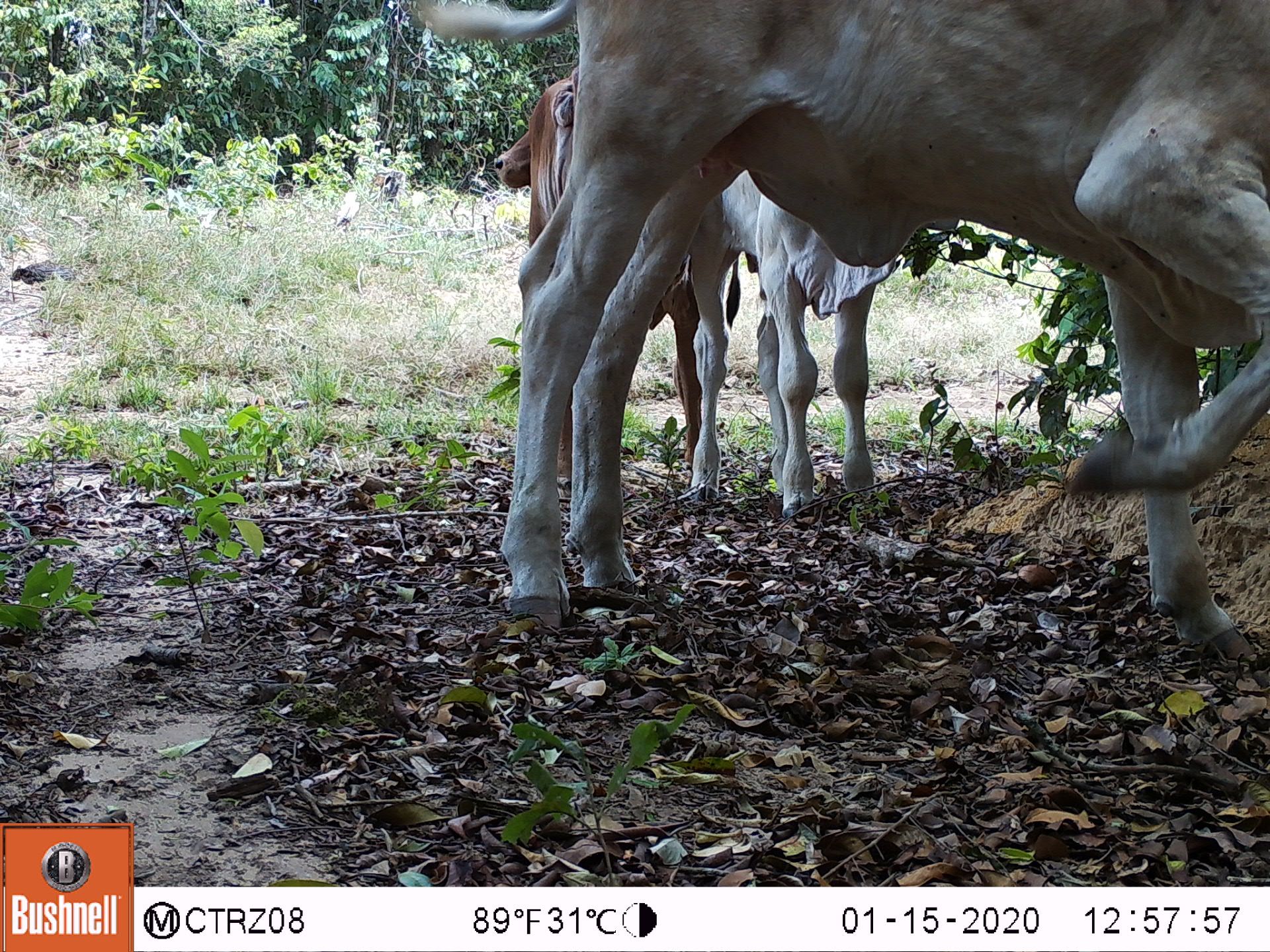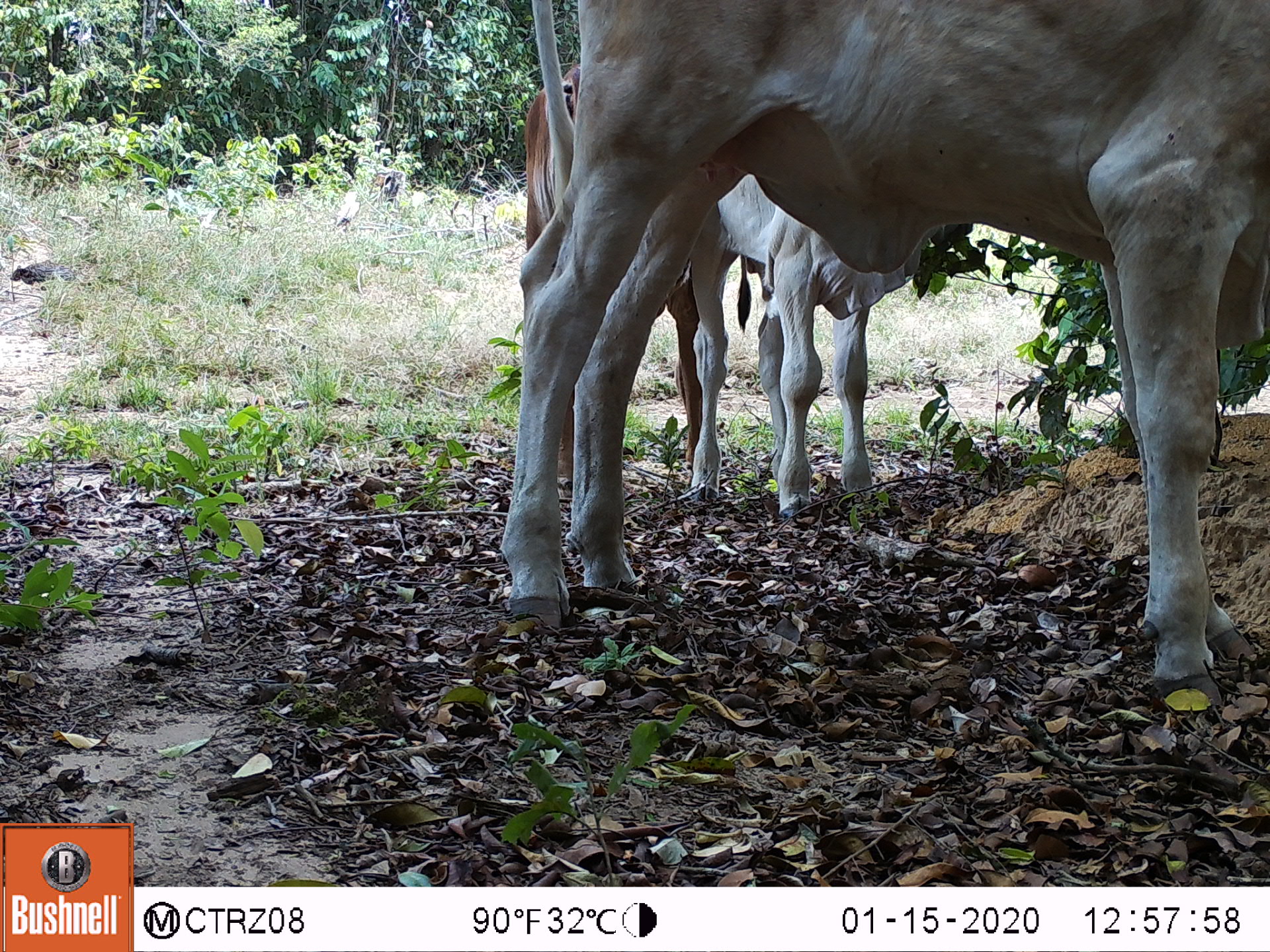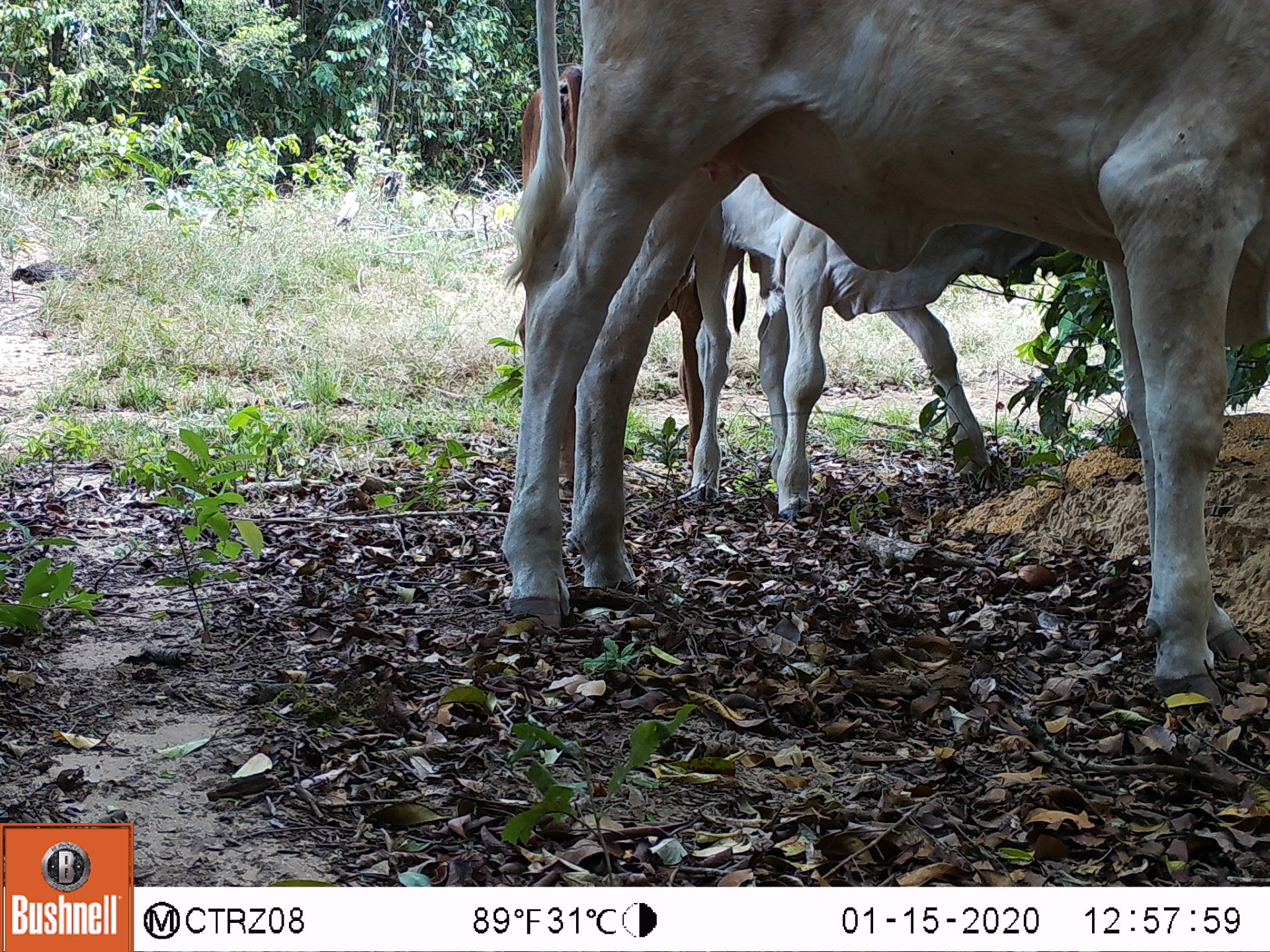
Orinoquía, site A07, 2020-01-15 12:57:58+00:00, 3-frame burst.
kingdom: Animalia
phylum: Chordata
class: Mammalia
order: Artiodactyla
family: Bovidae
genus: Bos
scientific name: Bos taurus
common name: cow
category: cattle